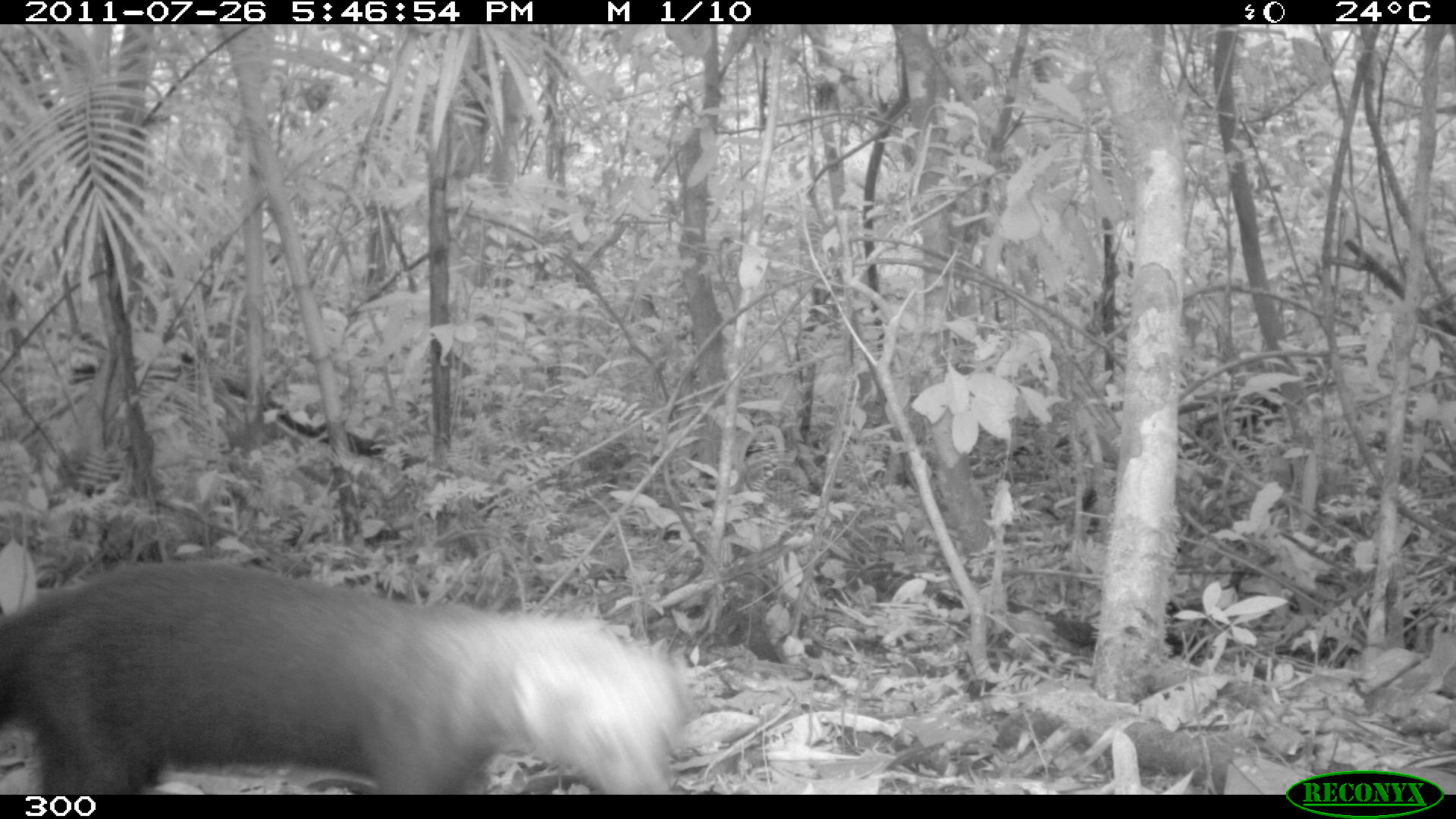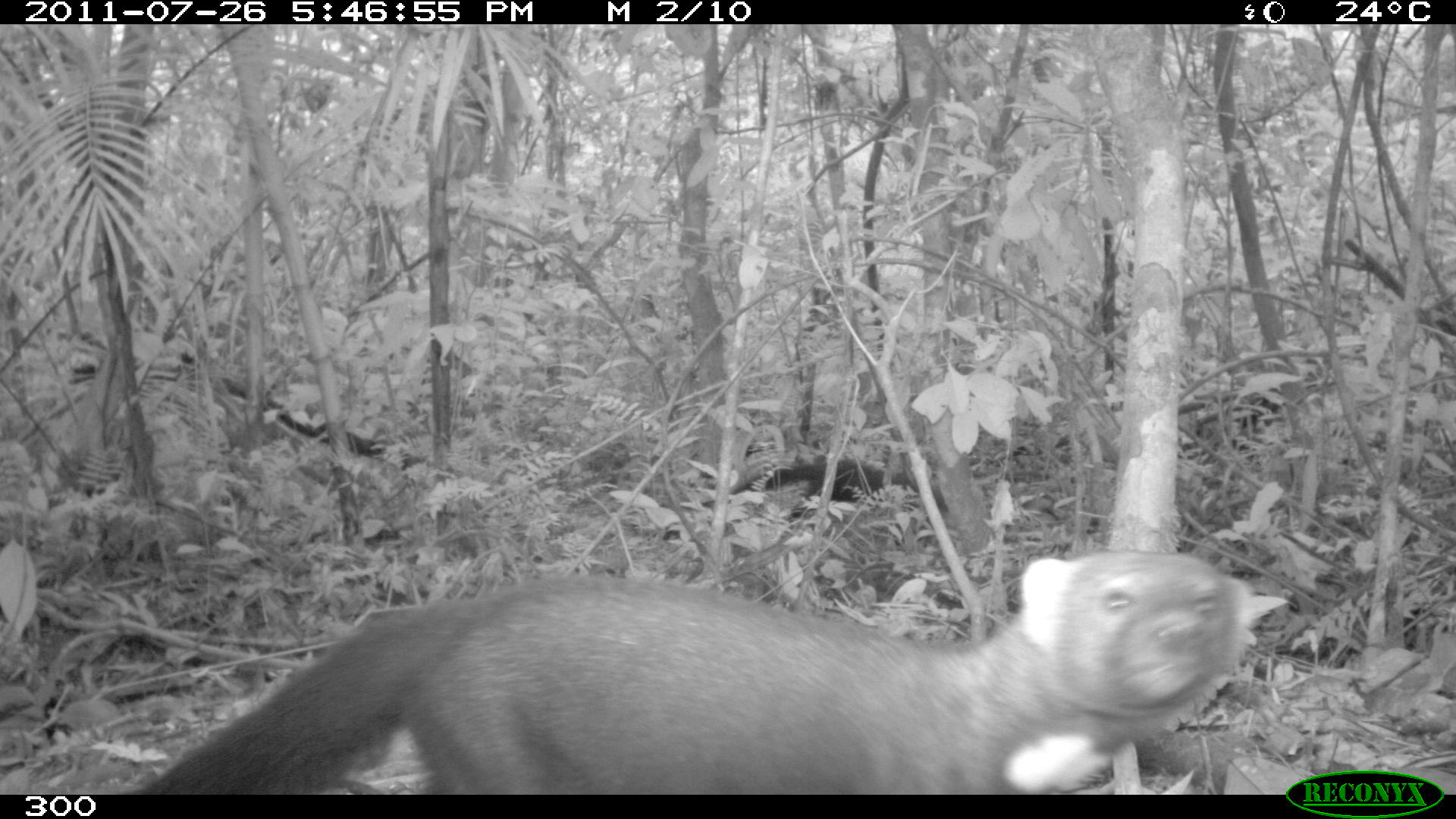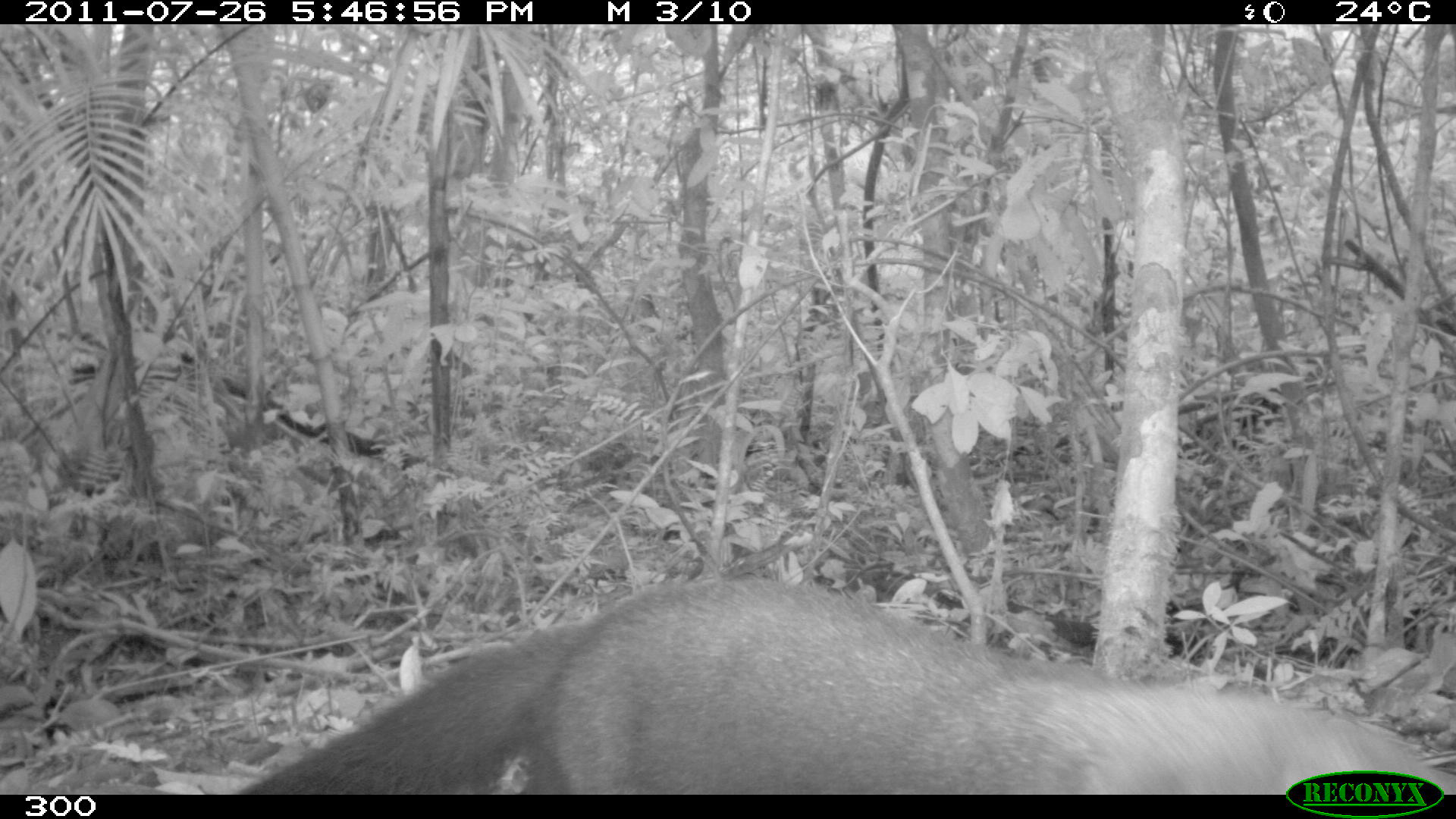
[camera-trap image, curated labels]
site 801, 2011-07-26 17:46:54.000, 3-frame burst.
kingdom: Animalia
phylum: Chordata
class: Mammalia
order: Carnivora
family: Mustelidae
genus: Eira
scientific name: Eira barbara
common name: tayra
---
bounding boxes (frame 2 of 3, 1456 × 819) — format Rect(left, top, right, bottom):
eira barbara: Rect(125, 547, 1253, 792); Rect(746, 457, 949, 516)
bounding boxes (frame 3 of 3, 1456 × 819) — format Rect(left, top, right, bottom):
eira barbara: Rect(236, 577, 1456, 771)